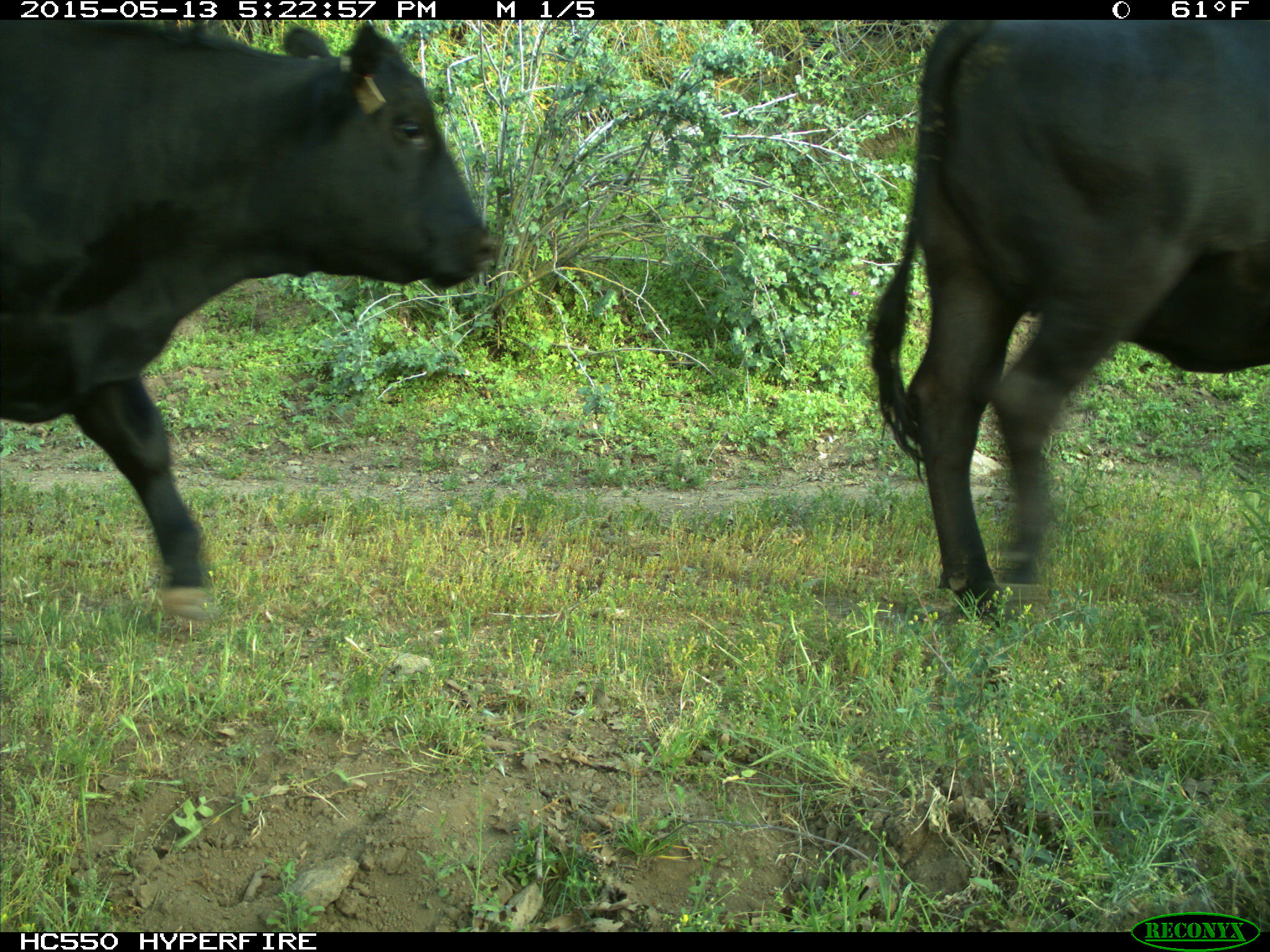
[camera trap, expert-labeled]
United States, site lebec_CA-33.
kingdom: Animalia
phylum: Chordata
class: Mammalia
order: Artiodactyla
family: Bovidae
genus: Bos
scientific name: Bos taurus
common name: domestic cow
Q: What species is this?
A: Bos taurus (domestic cow).